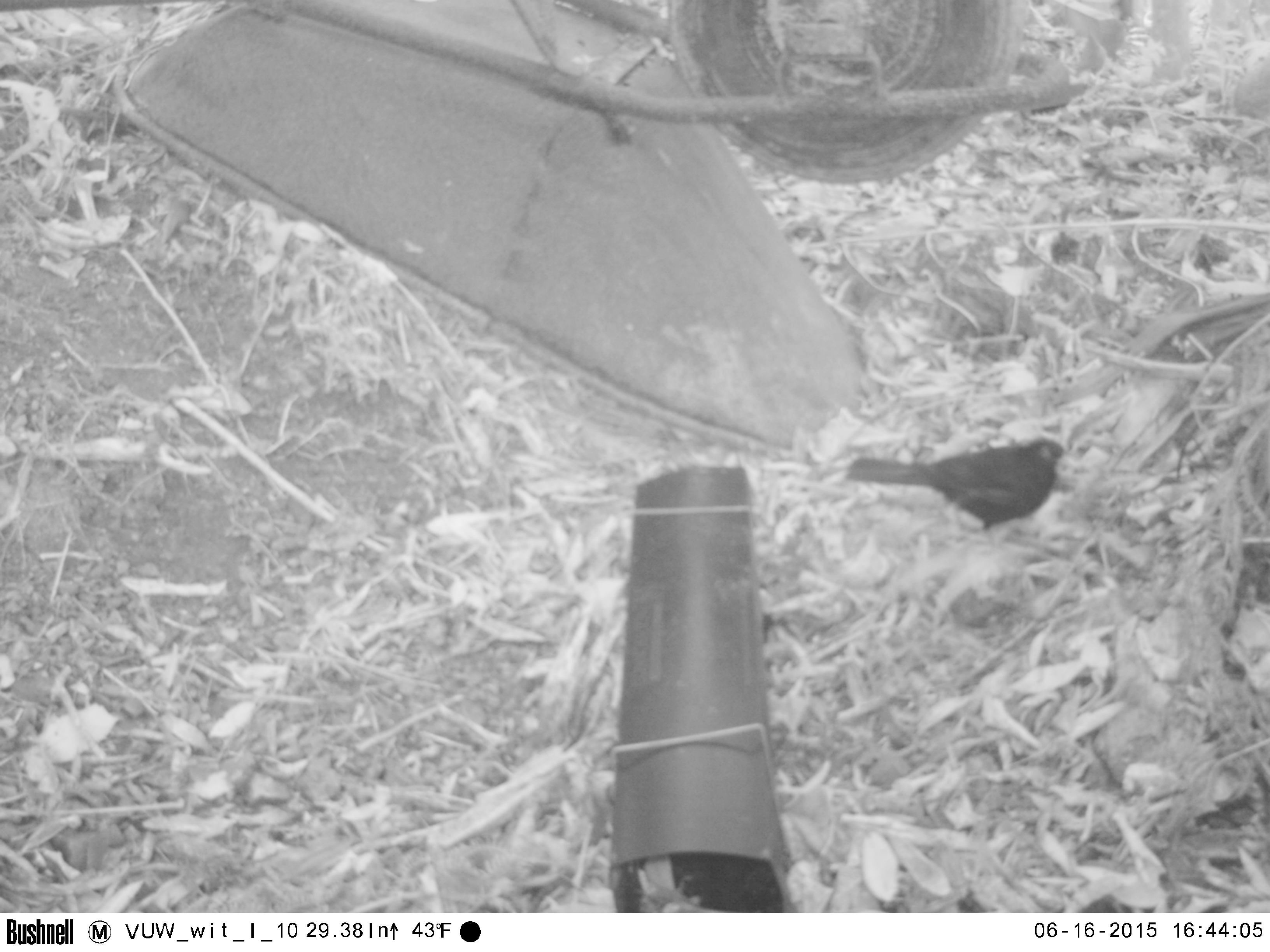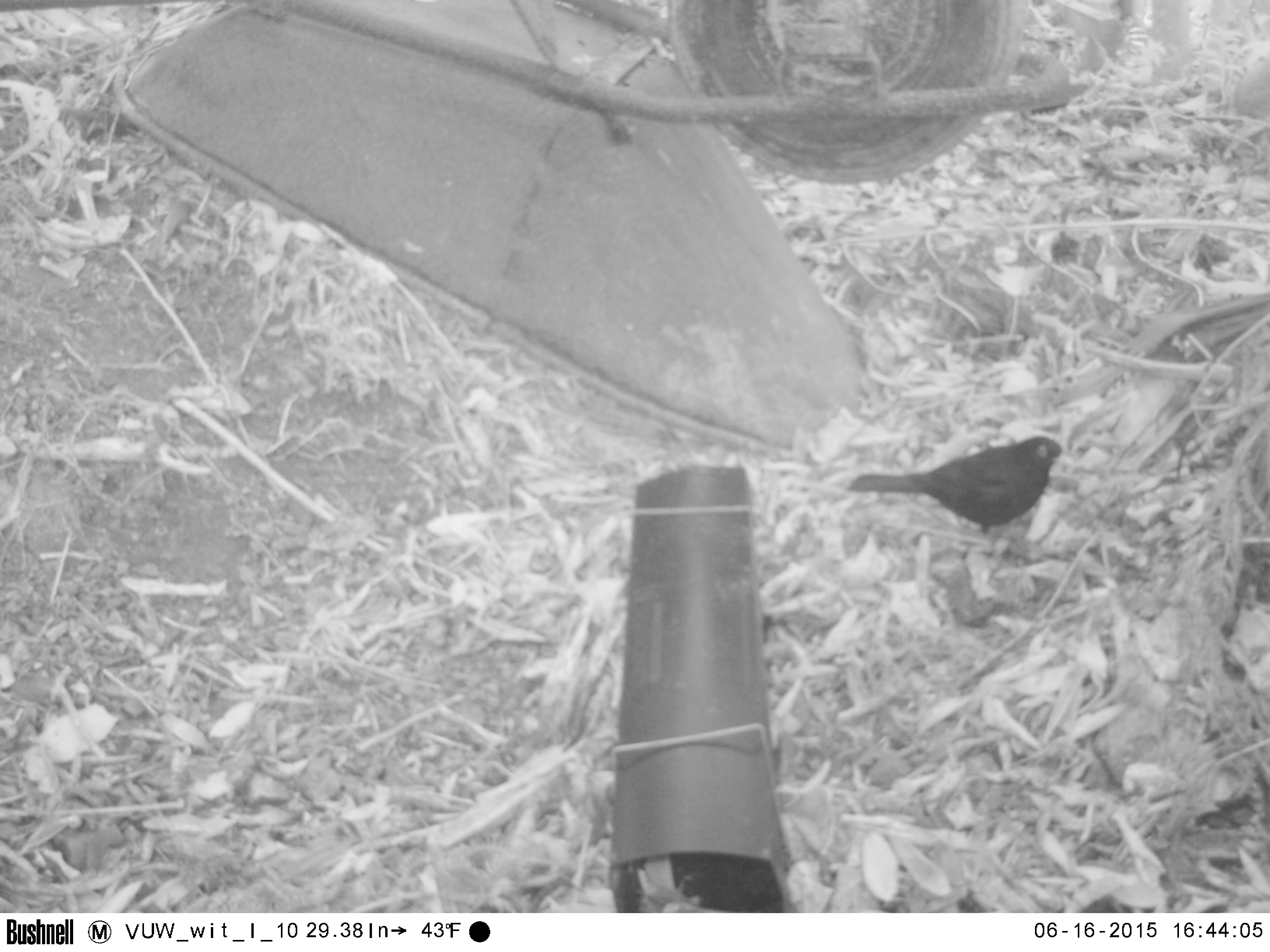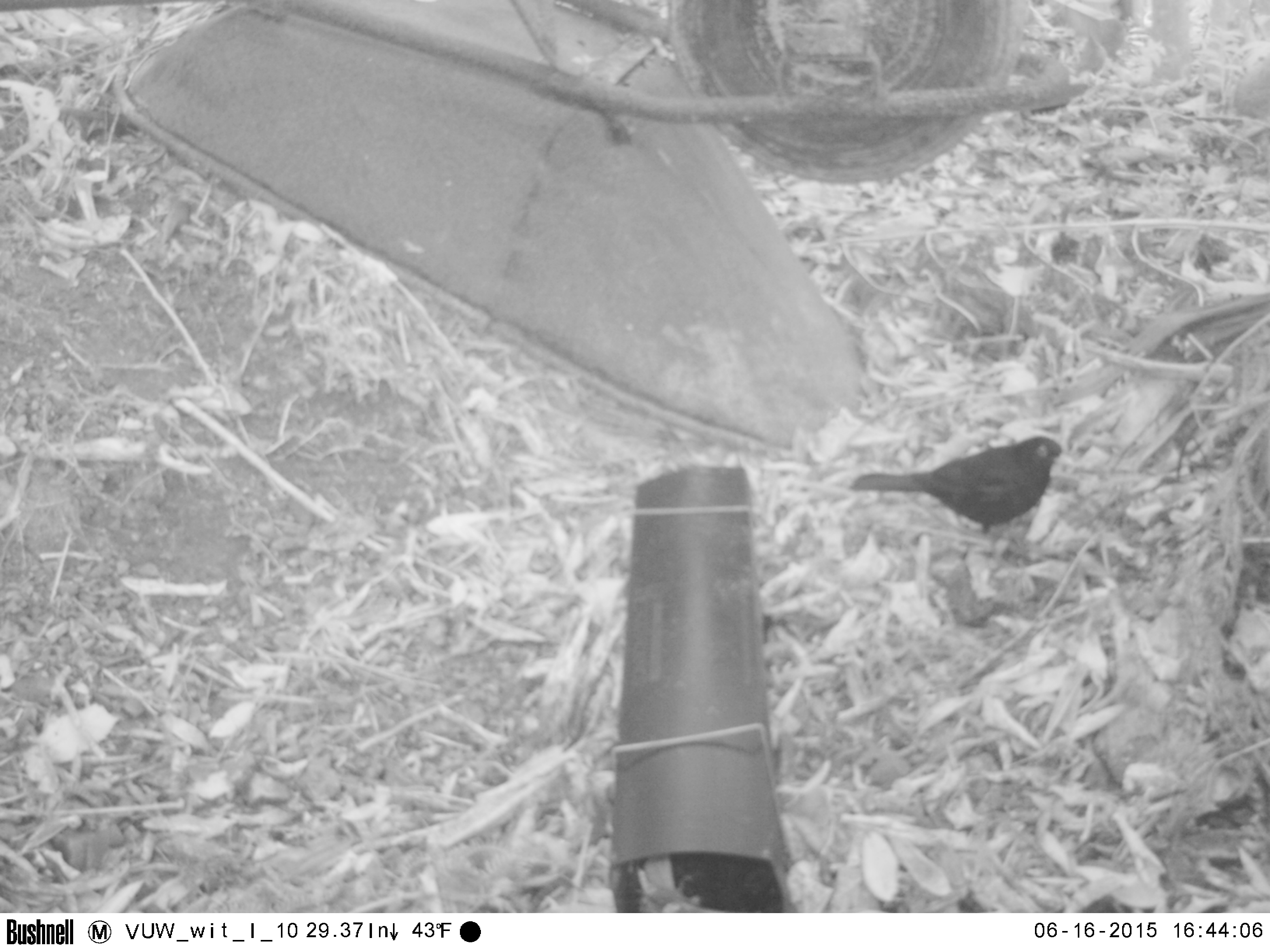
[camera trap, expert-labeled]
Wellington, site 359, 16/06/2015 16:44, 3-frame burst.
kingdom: Animalia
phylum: Chordata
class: Aves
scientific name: Aves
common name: bird